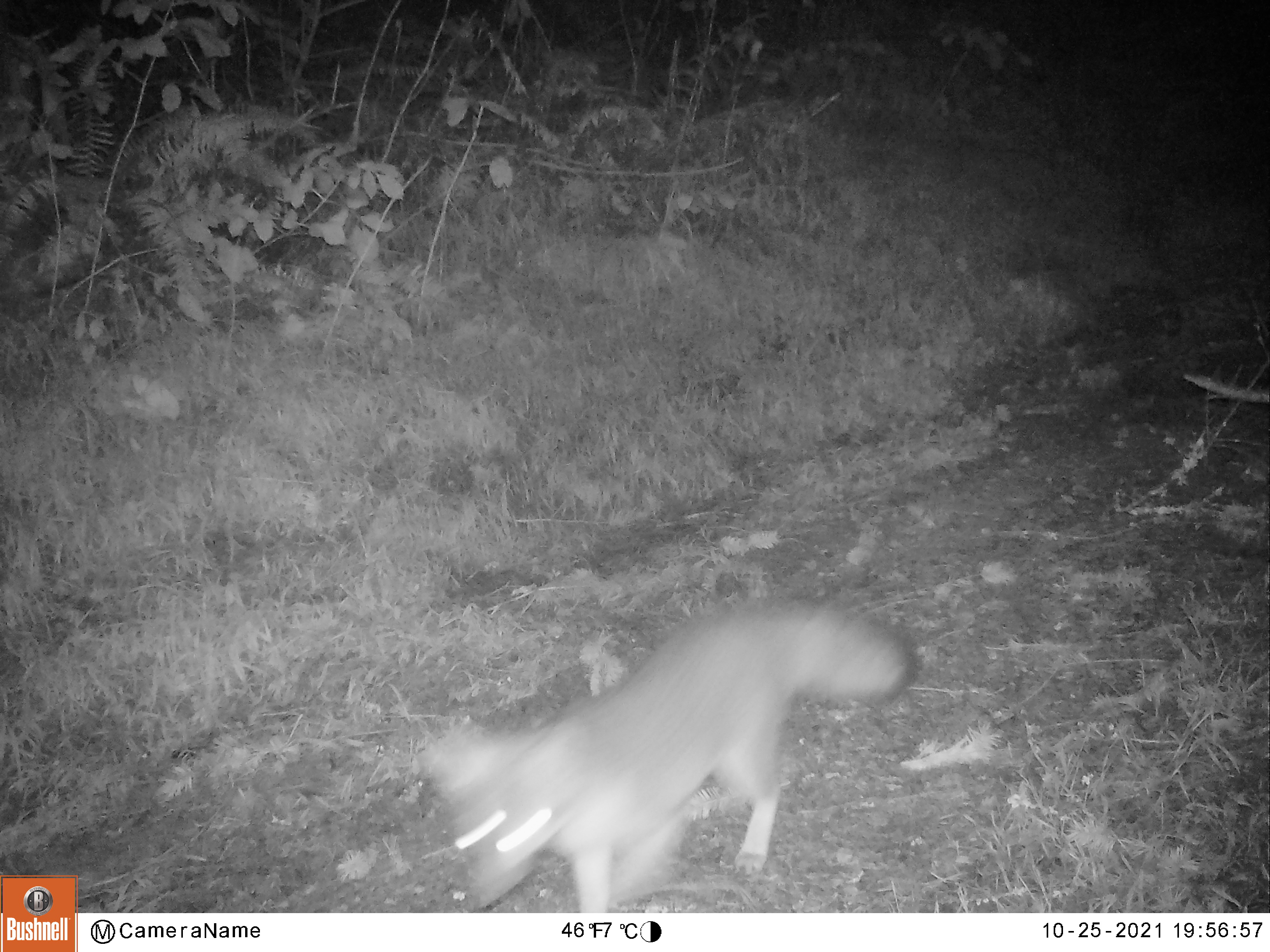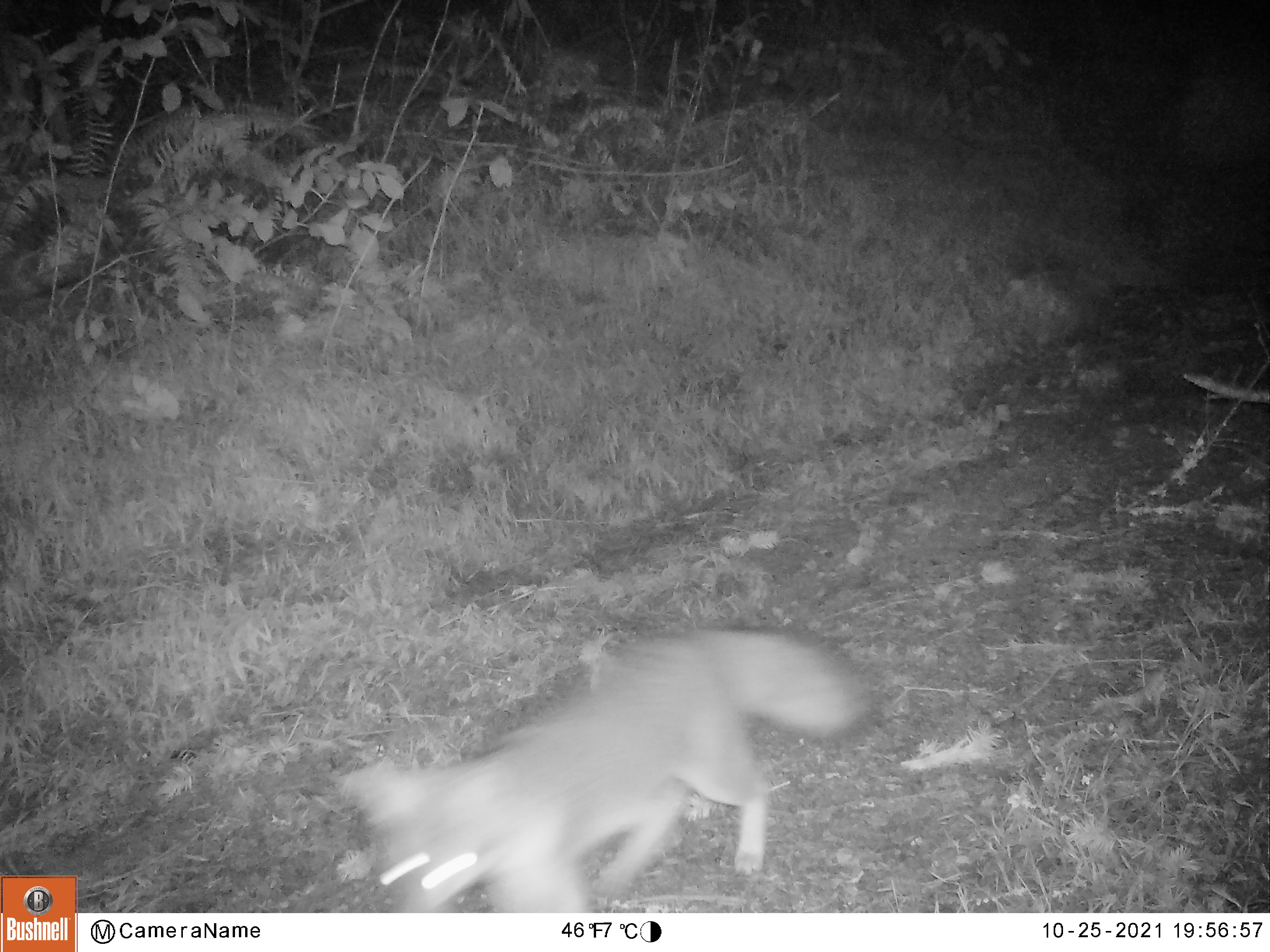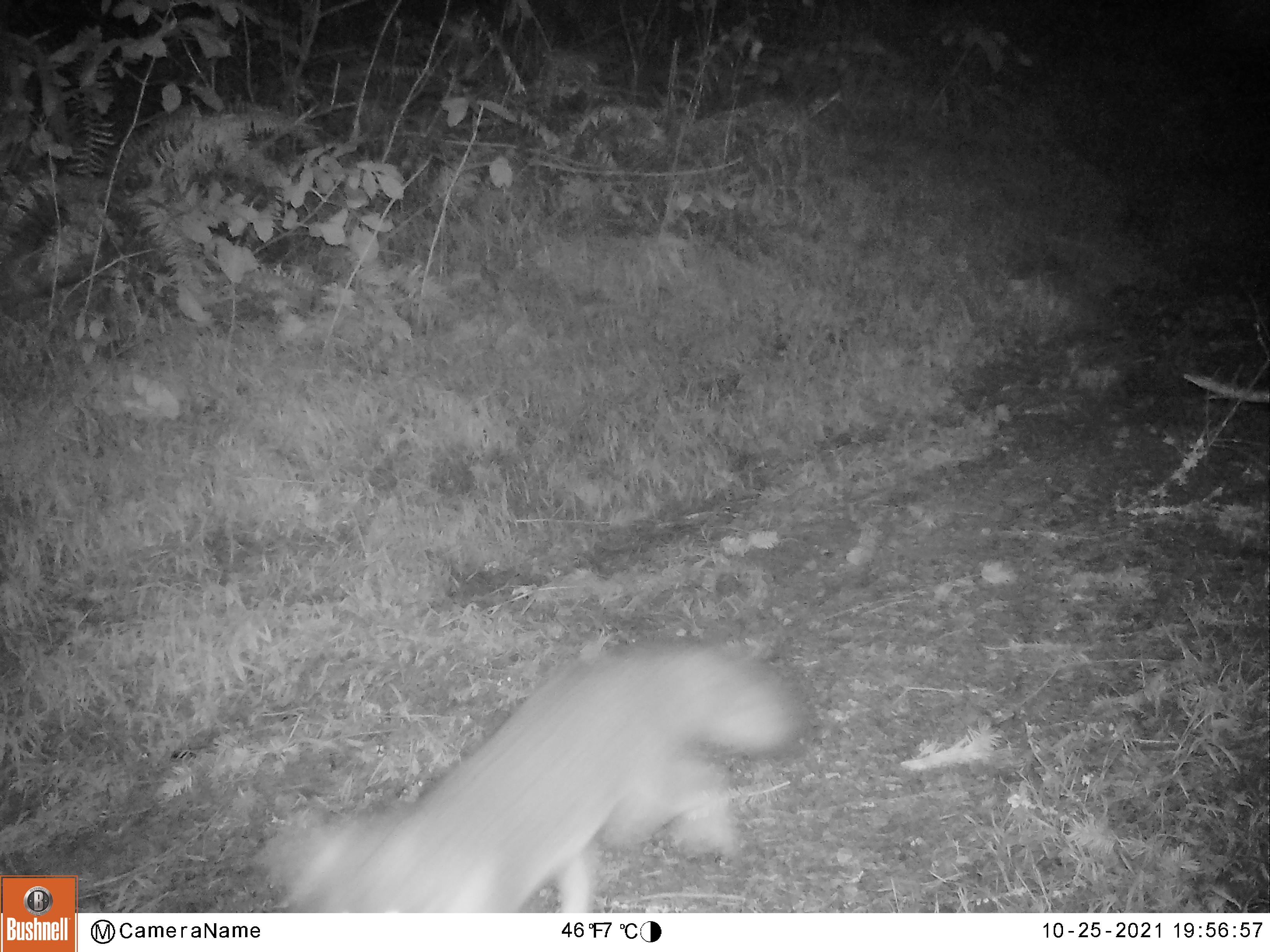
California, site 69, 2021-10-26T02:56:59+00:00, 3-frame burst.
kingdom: Animalia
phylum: Chordata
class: Mammalia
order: Carnivora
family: Canidae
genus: Urocyon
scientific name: Urocyon cinereoargenteus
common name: gray fox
Gray fox (Urocyon cinereoargenteus).